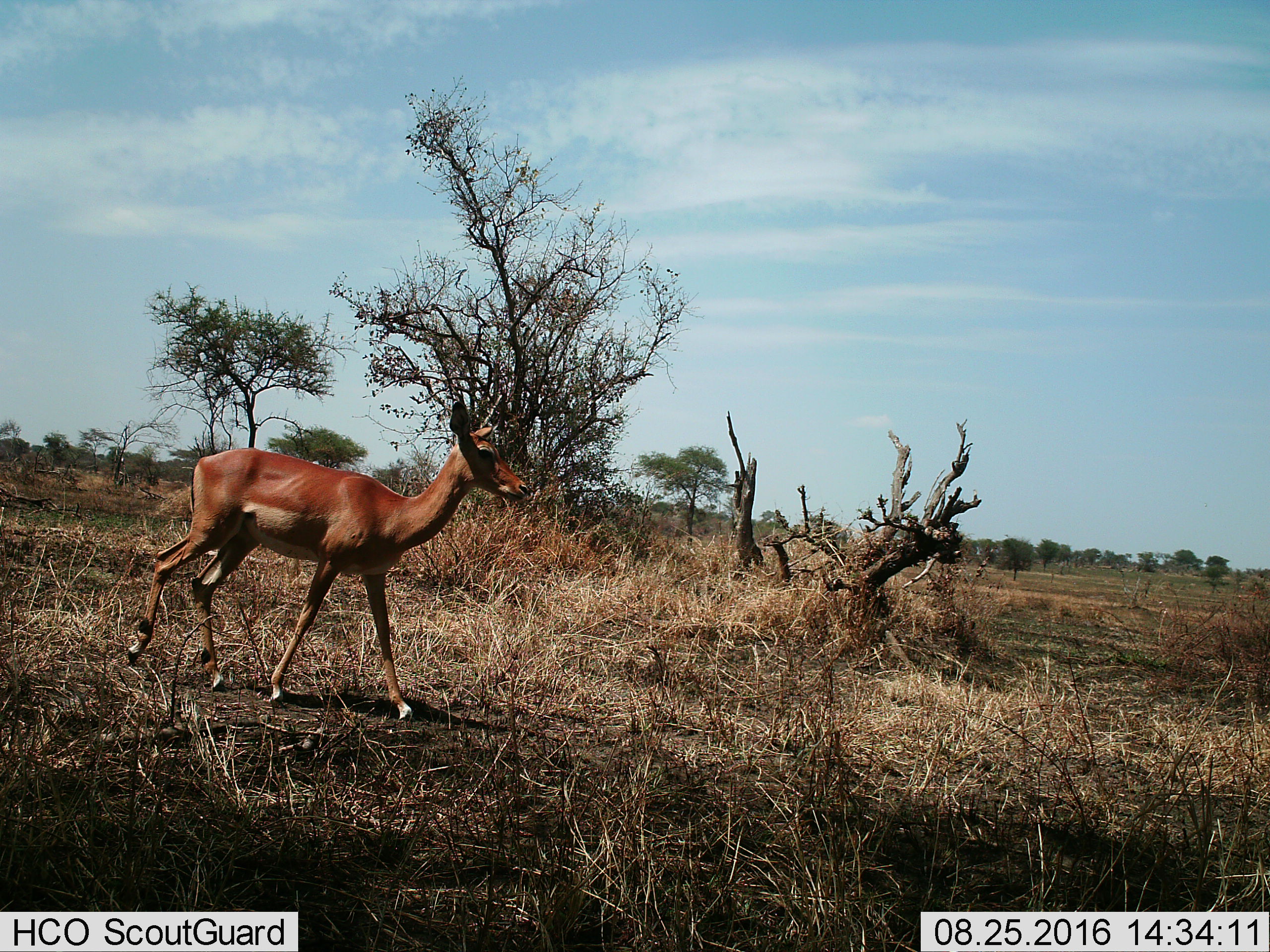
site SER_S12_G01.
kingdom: Animalia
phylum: Chordata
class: Mammalia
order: Artiodactyla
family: Bovidae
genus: Aepyceros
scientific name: Aepyceros melampus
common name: impala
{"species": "impala (Aepyceros melampus)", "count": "1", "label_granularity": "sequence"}